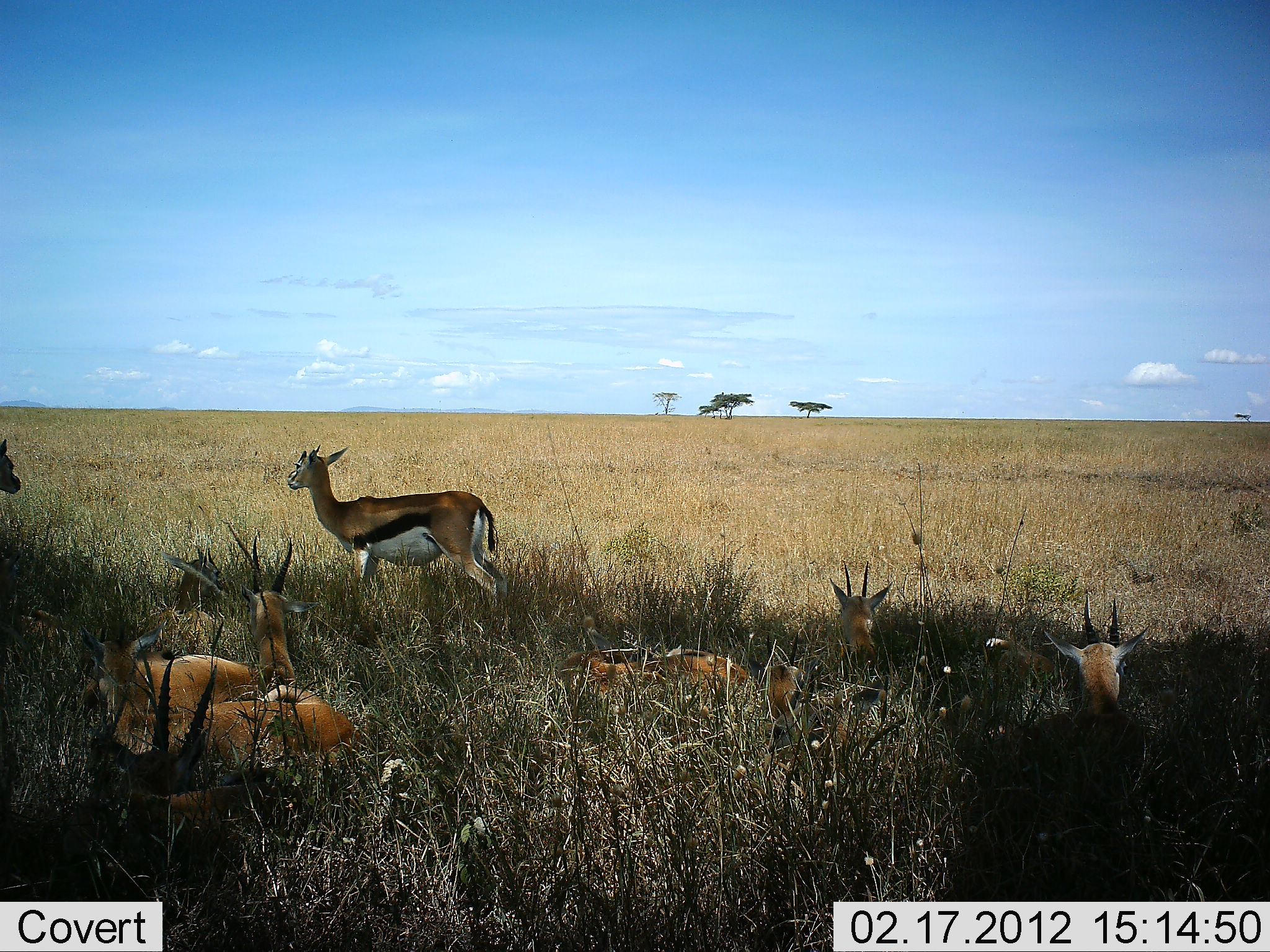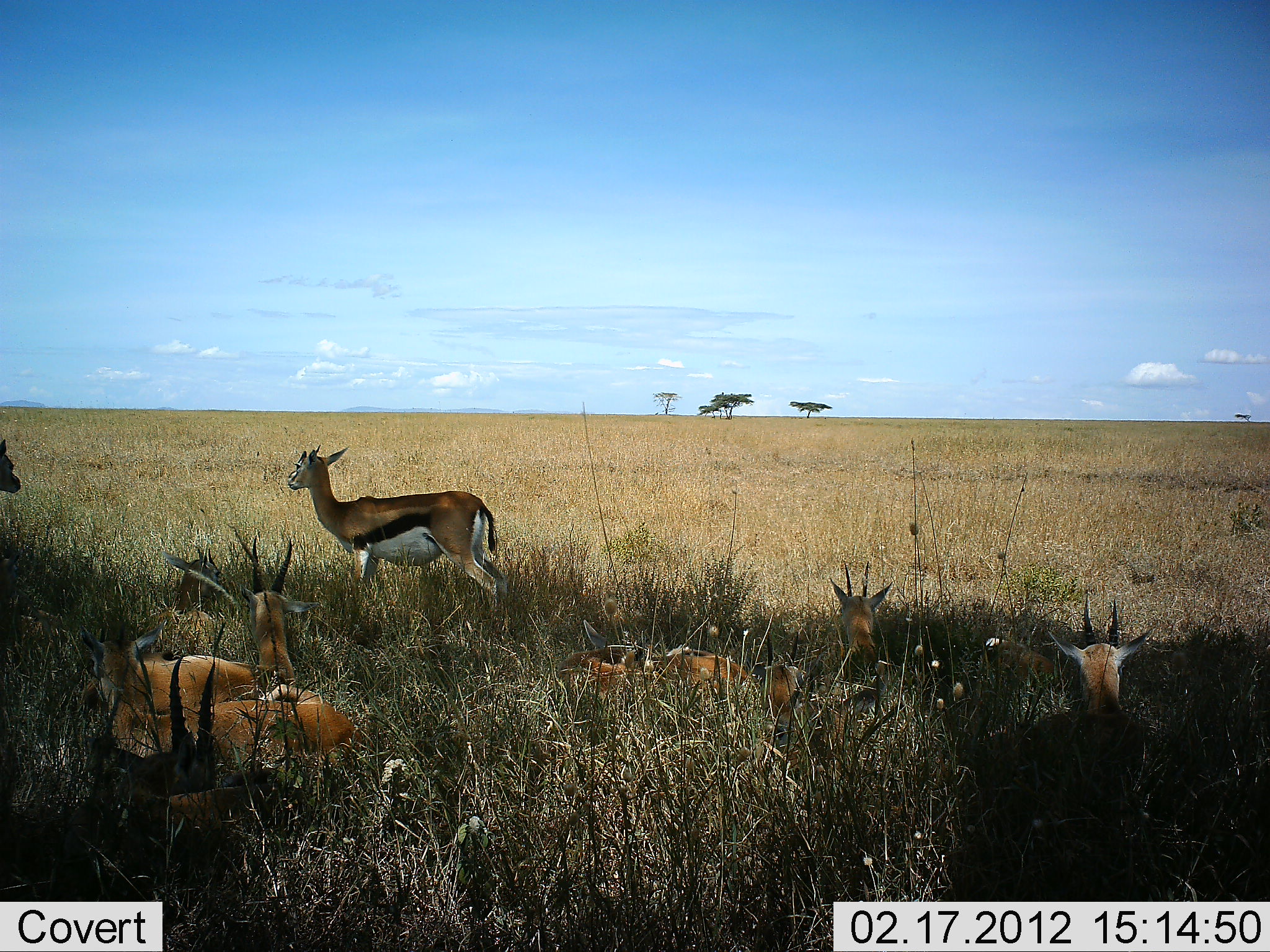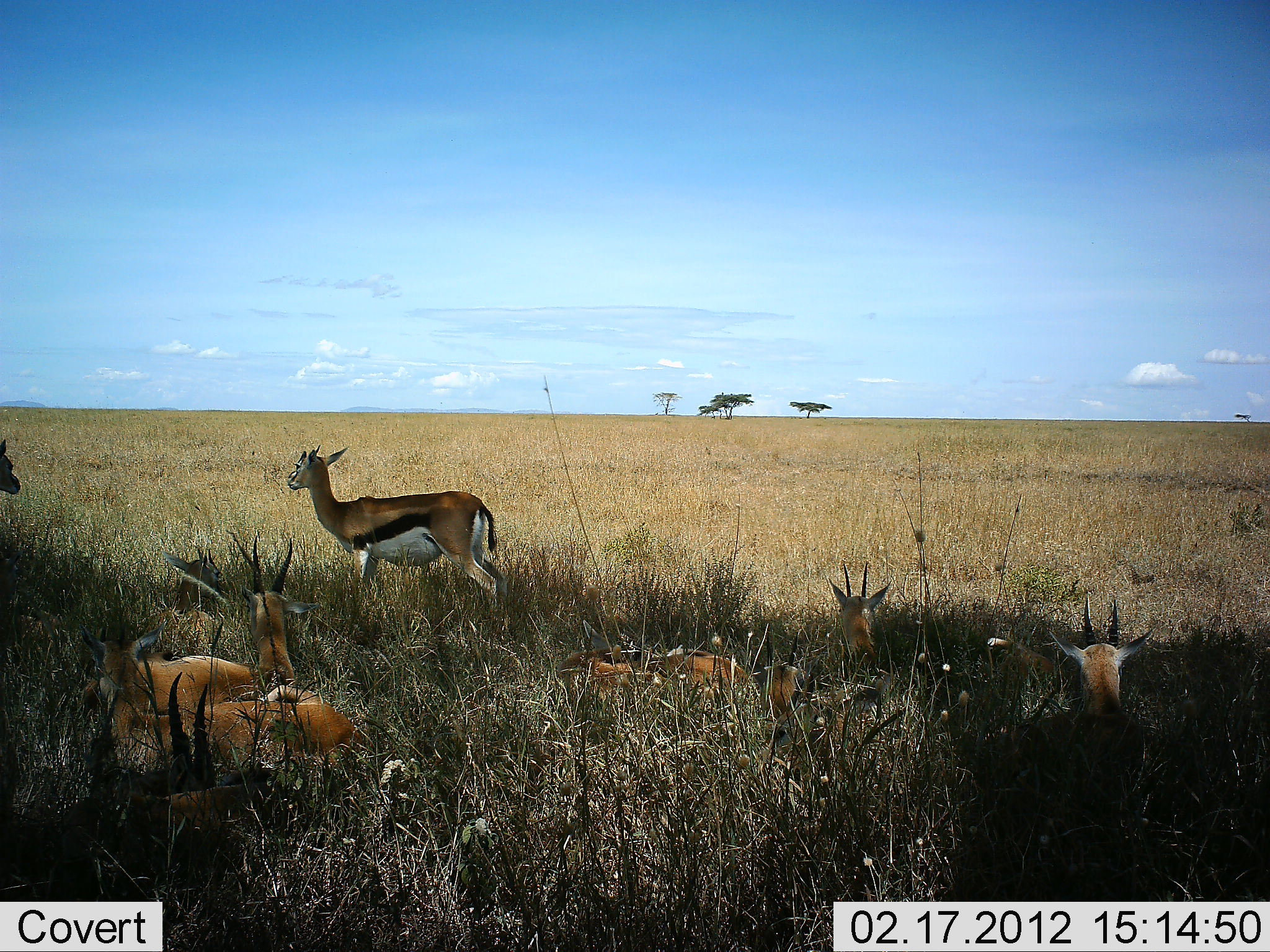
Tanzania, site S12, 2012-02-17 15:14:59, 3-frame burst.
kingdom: Animalia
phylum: Chordata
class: Mammalia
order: Artiodactyla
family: Bovidae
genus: Eudorcas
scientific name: Eudorcas thomsonii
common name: thomson's gazelle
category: gazellethomsons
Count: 9.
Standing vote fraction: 59%.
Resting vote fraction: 100%.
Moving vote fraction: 0%.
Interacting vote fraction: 0%.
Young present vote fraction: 4%.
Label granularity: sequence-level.